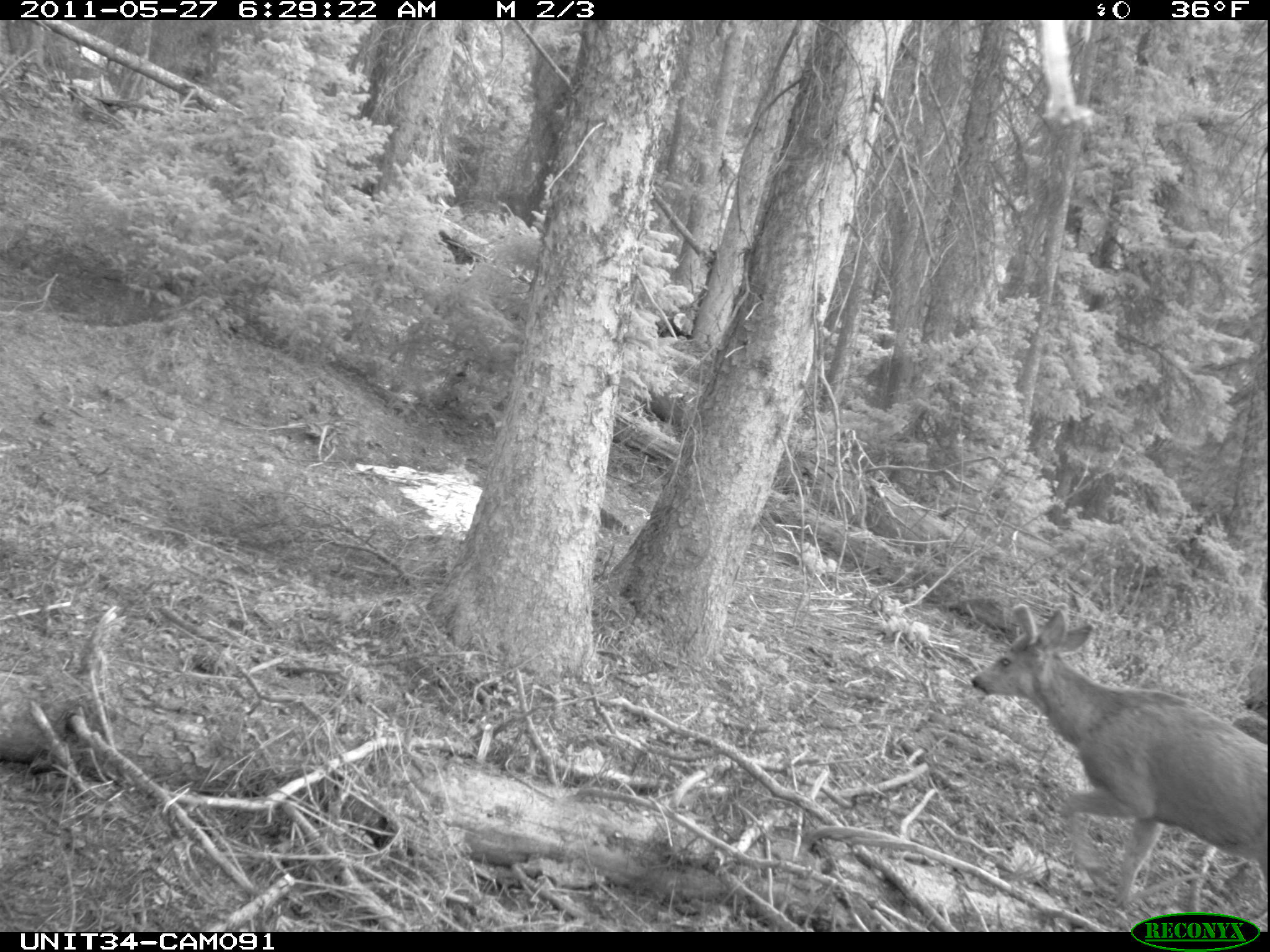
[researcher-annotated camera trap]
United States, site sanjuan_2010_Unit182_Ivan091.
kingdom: Animalia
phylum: Chordata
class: Mammalia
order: Artiodactyla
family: Cervidae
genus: Odocoileus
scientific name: Odocoileus hemionus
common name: mule deer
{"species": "Odocoileus hemionus (mule deer)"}